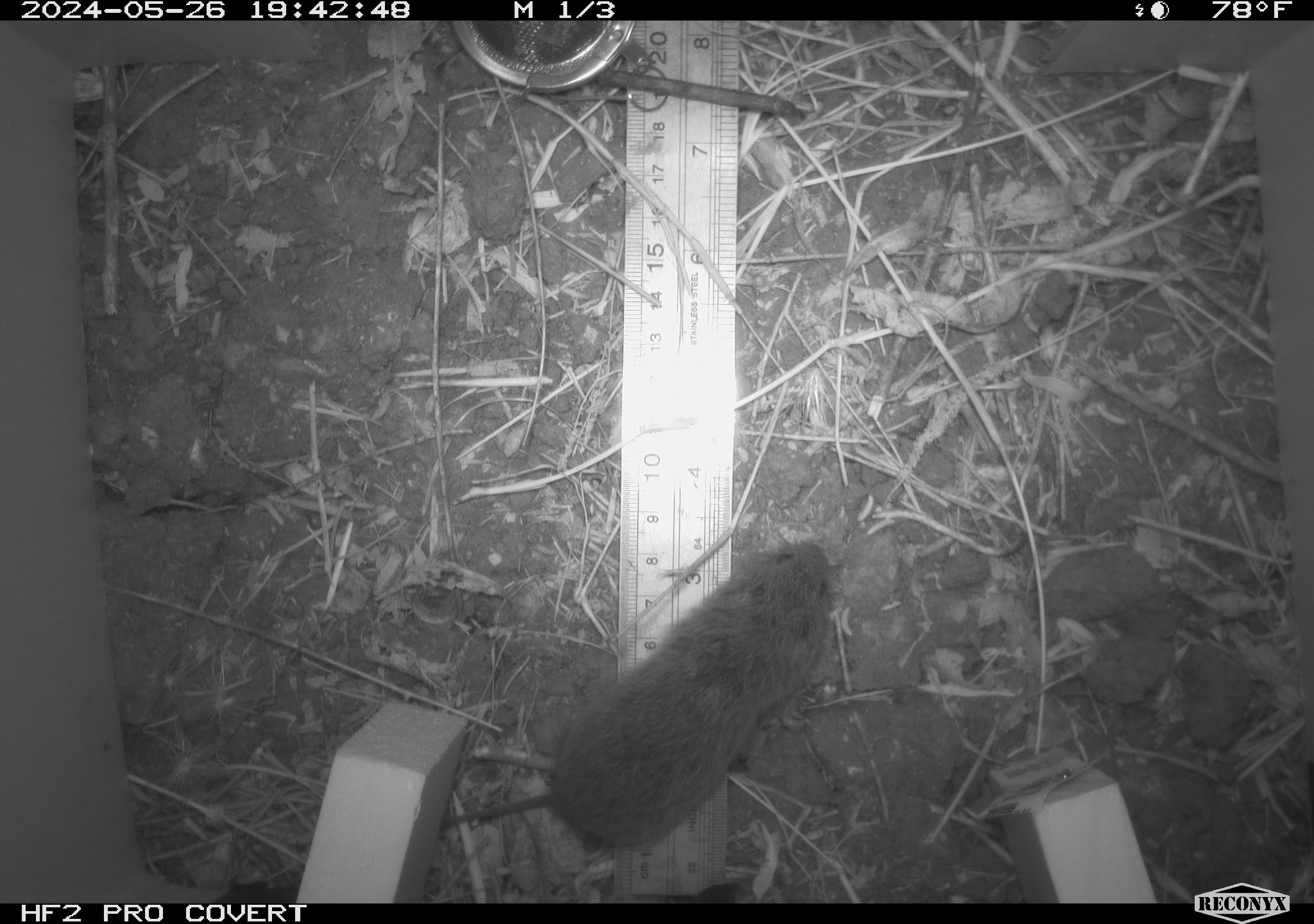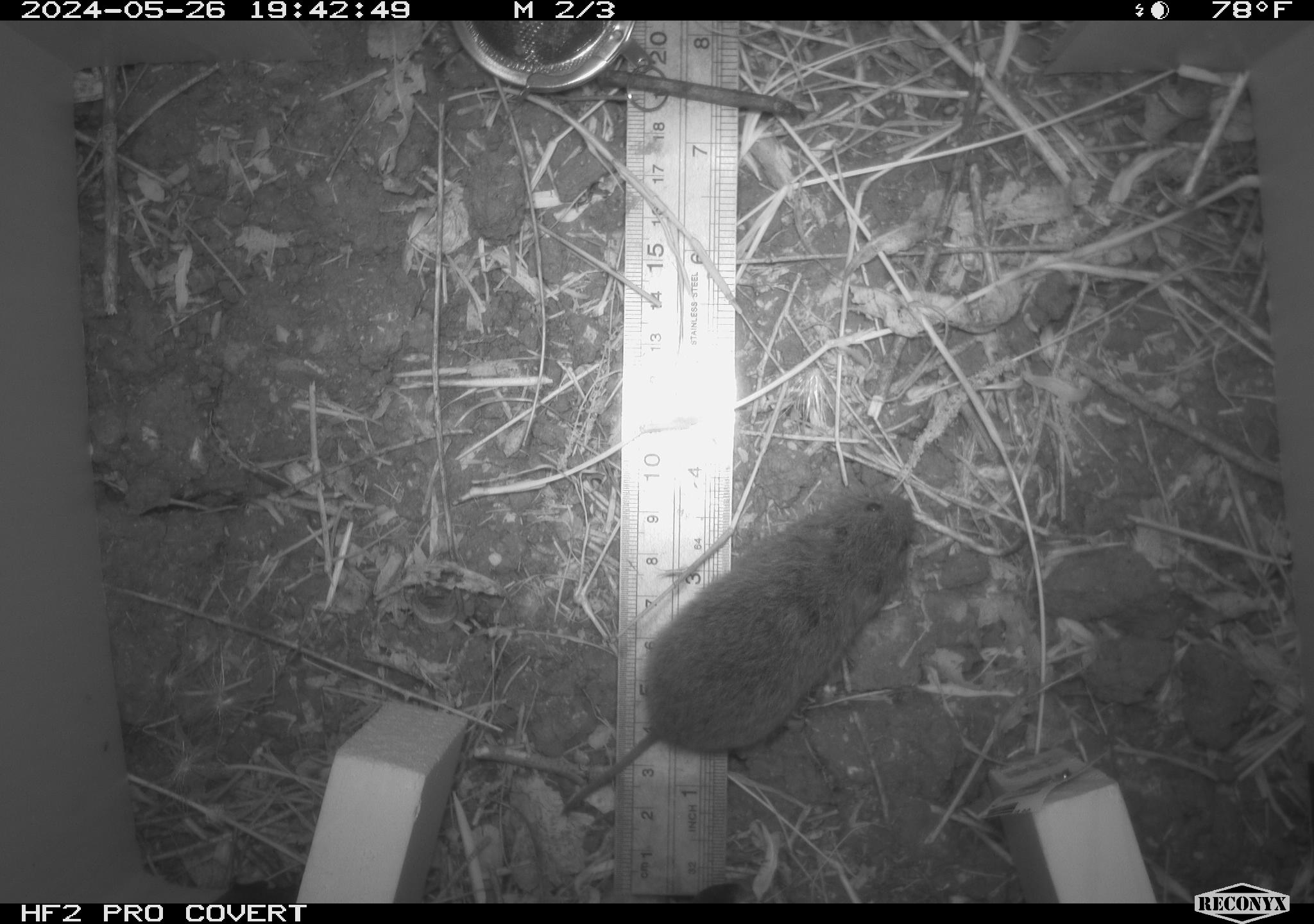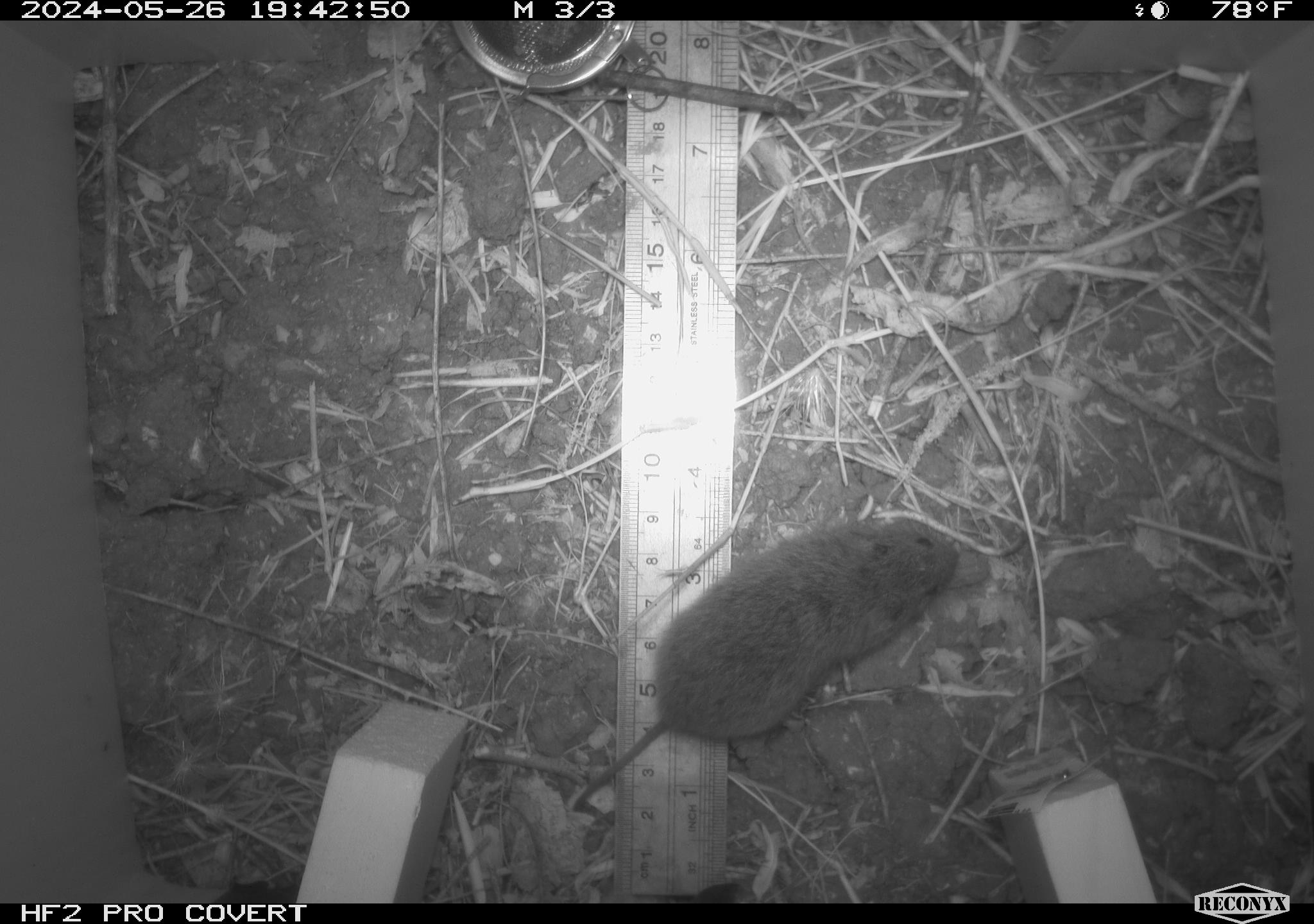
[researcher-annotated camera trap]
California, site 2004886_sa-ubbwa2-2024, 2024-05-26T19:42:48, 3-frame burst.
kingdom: Animalia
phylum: Chordata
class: Mammalia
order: Rodentia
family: Cricetidae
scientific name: Arvicolinae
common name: voles, lemmings, and muskrats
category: arvicolinae subfamily